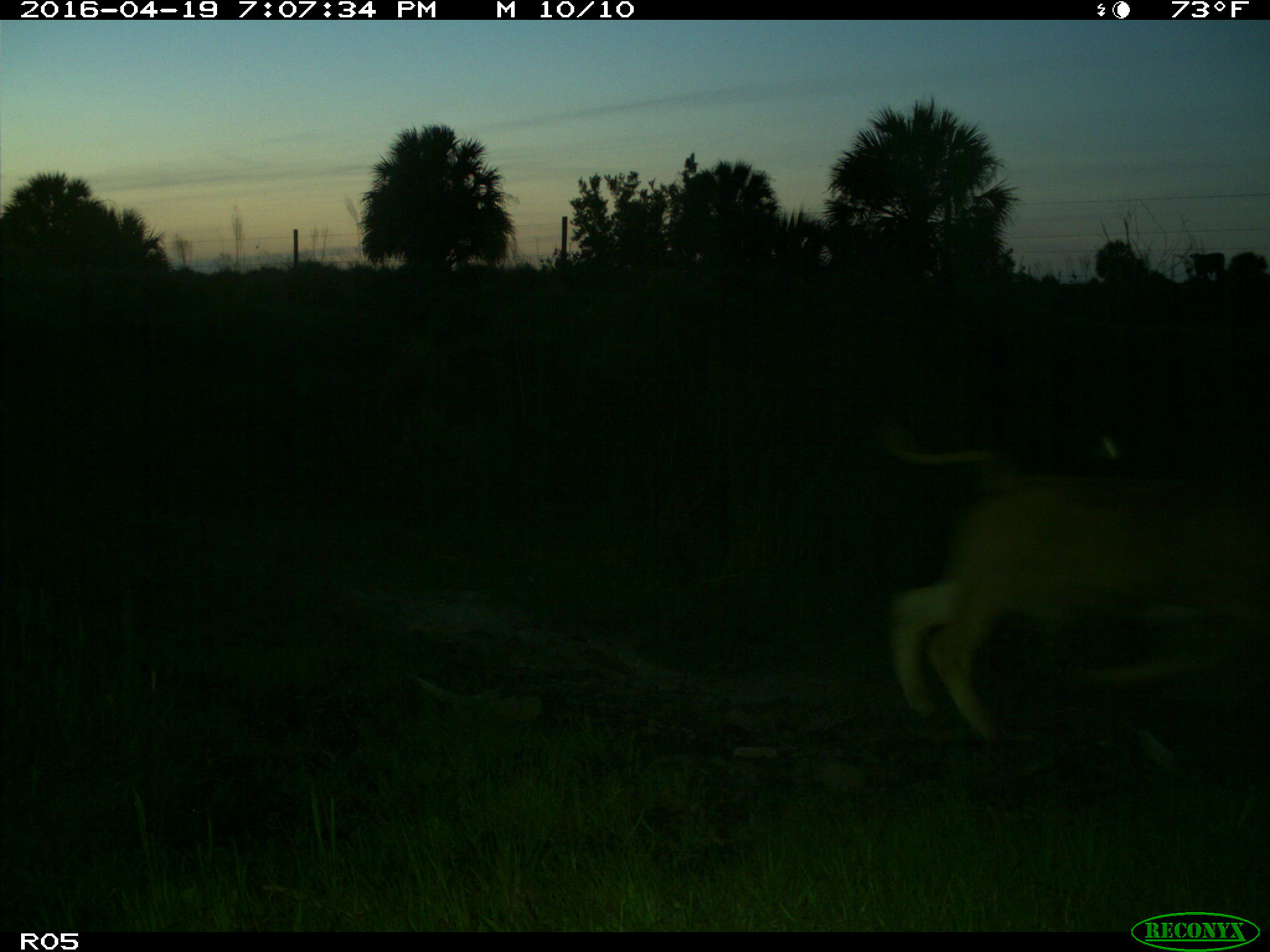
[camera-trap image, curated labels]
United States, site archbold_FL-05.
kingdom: Animalia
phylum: Chordata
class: Mammalia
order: Artiodactyla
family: Bovidae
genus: Bos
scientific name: Bos taurus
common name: domestic cow